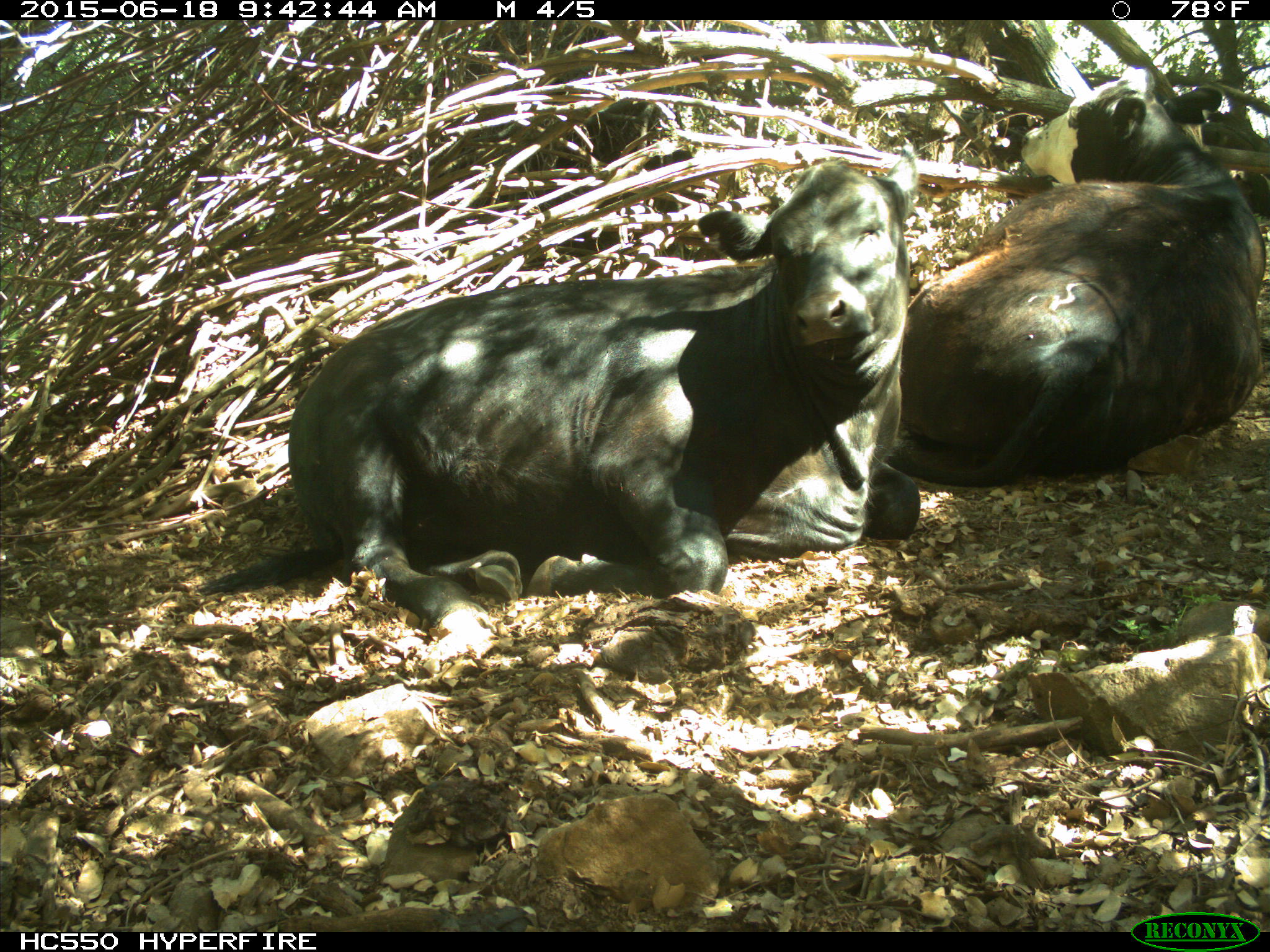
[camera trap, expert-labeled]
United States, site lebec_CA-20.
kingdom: Animalia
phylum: Chordata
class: Mammalia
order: Artiodactyla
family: Bovidae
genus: Bos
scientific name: Bos taurus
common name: domestic cow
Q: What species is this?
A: Bos taurus (domestic cow).